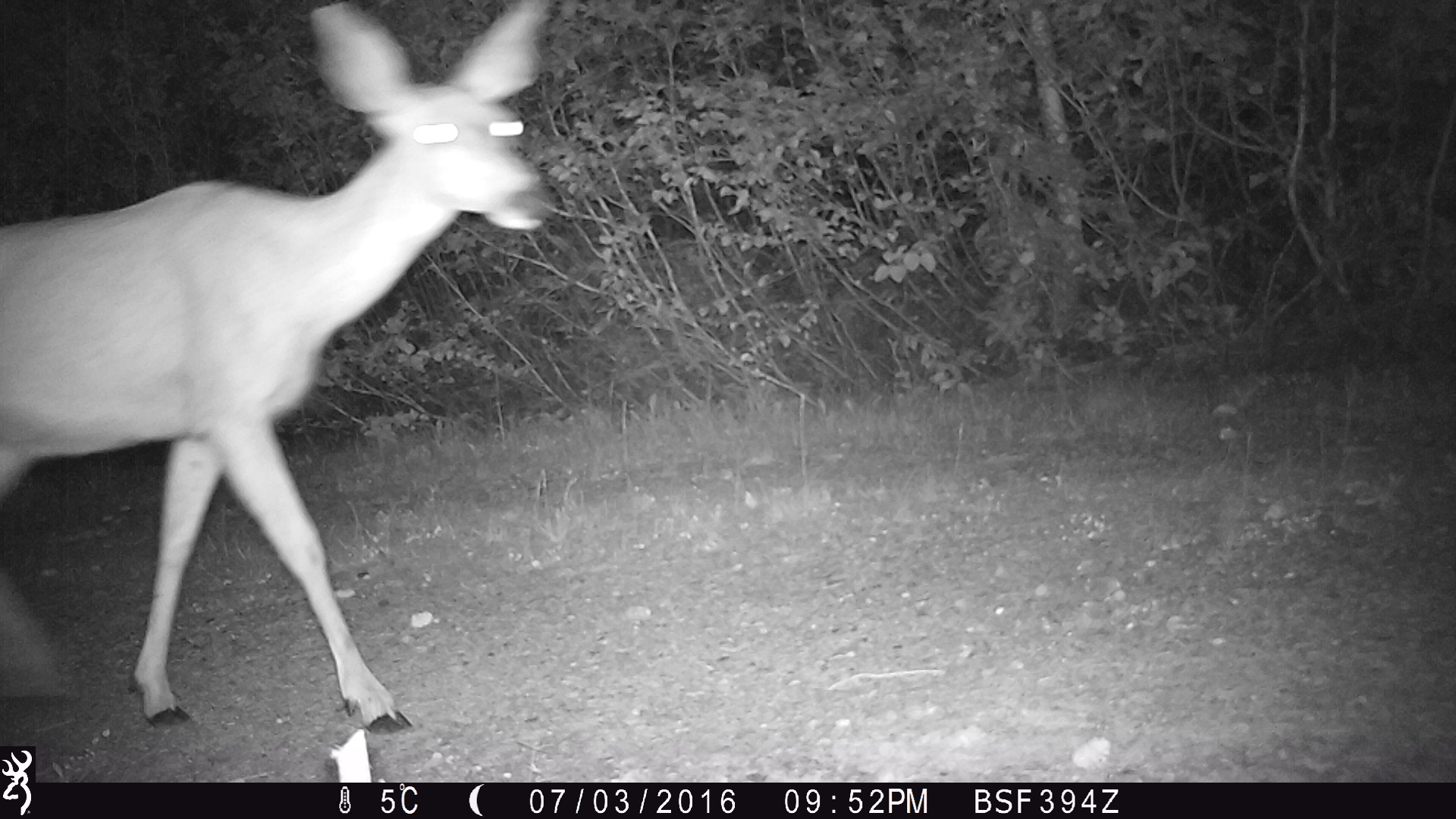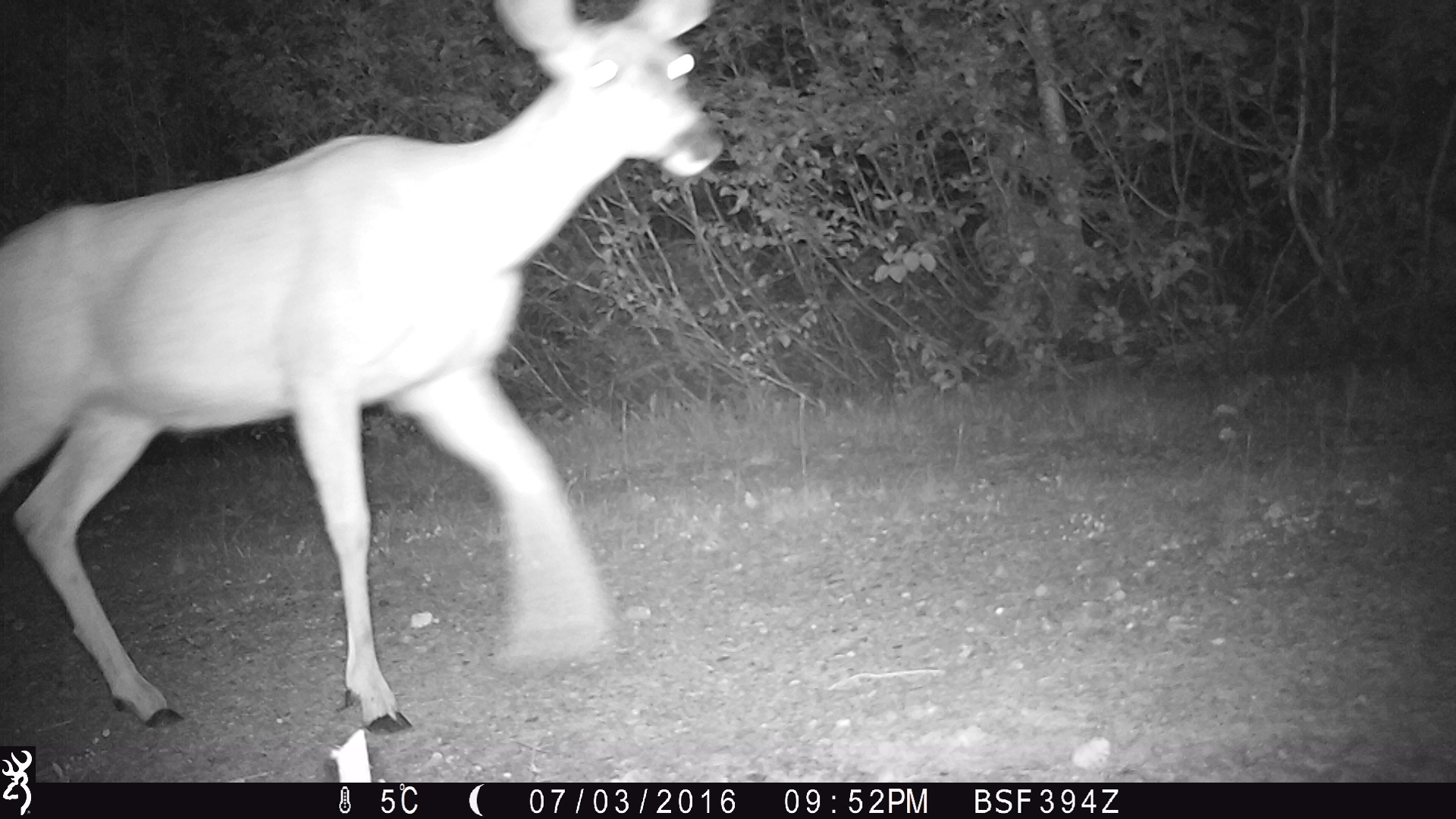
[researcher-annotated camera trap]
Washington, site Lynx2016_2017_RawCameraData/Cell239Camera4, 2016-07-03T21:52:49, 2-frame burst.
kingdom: Animalia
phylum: Chordata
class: Mammalia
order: Artiodactyla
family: Cervidae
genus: Odocoileus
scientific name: Odocoileus hemionus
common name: mule deer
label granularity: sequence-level